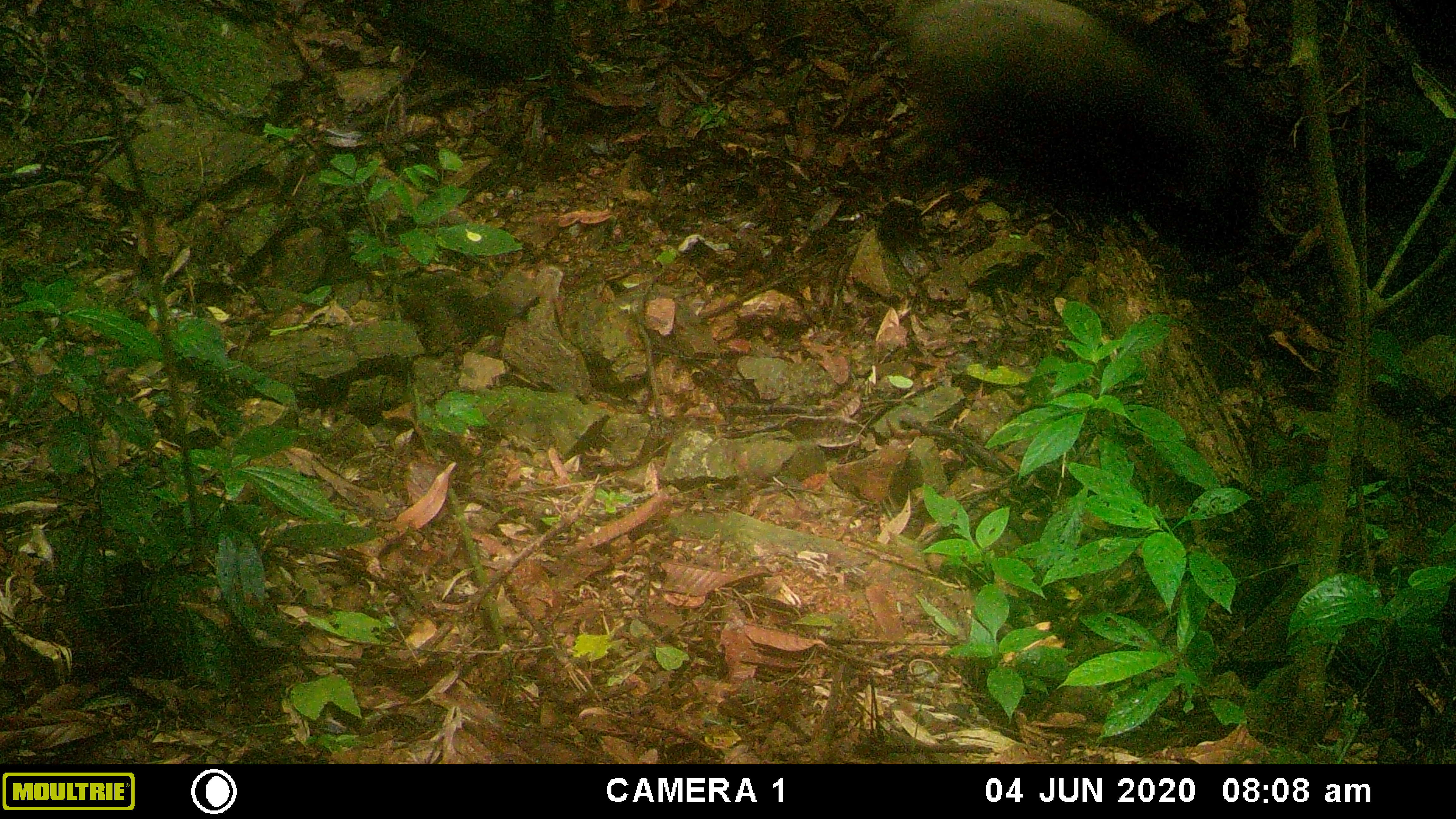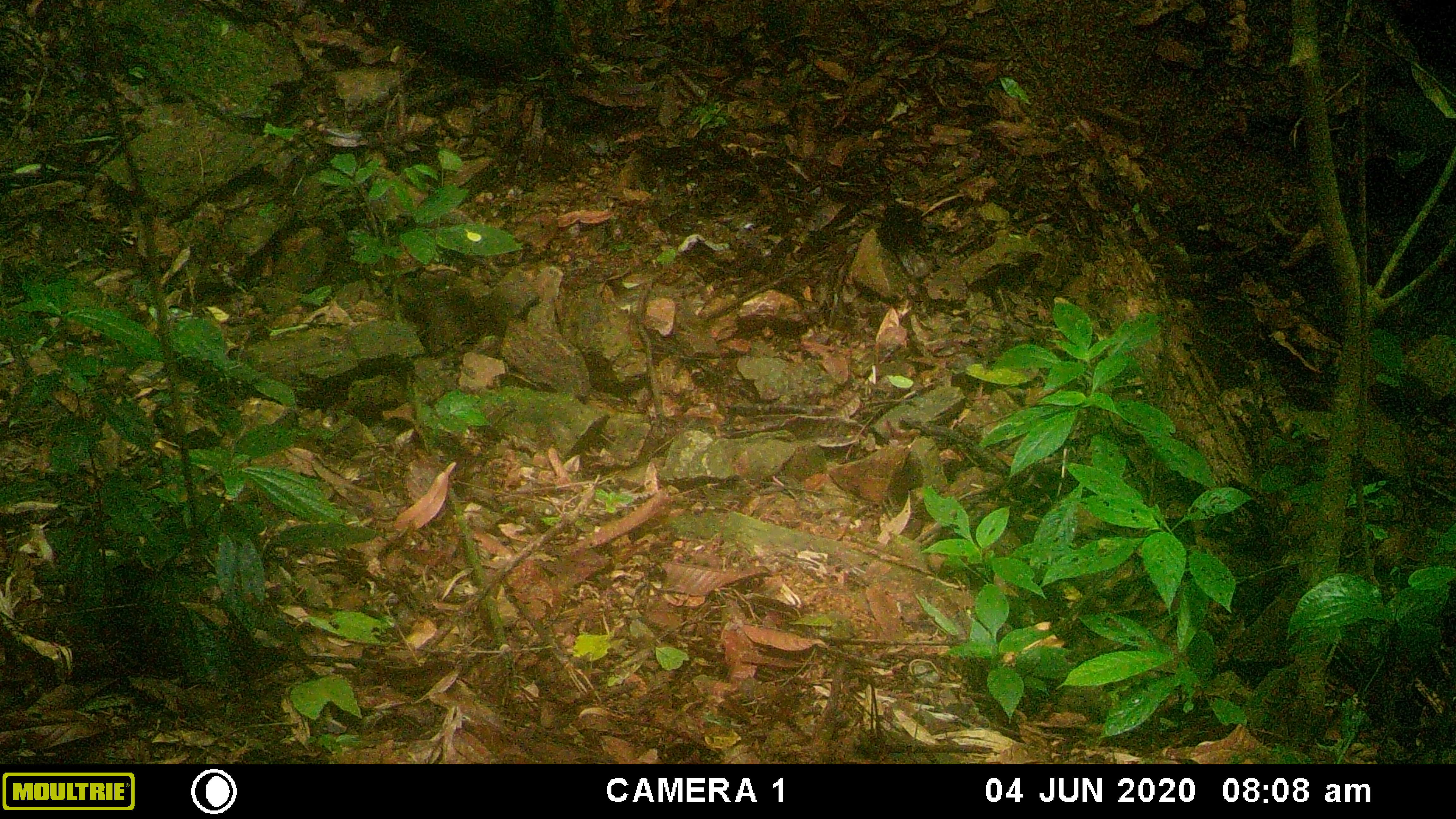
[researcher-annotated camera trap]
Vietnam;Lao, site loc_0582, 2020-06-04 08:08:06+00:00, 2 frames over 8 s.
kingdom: Animalia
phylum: Chordata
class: Mammalia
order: Artiodactyla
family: Suidae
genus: Sus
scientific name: Sus scrofa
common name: eurasian wild pig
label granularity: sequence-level